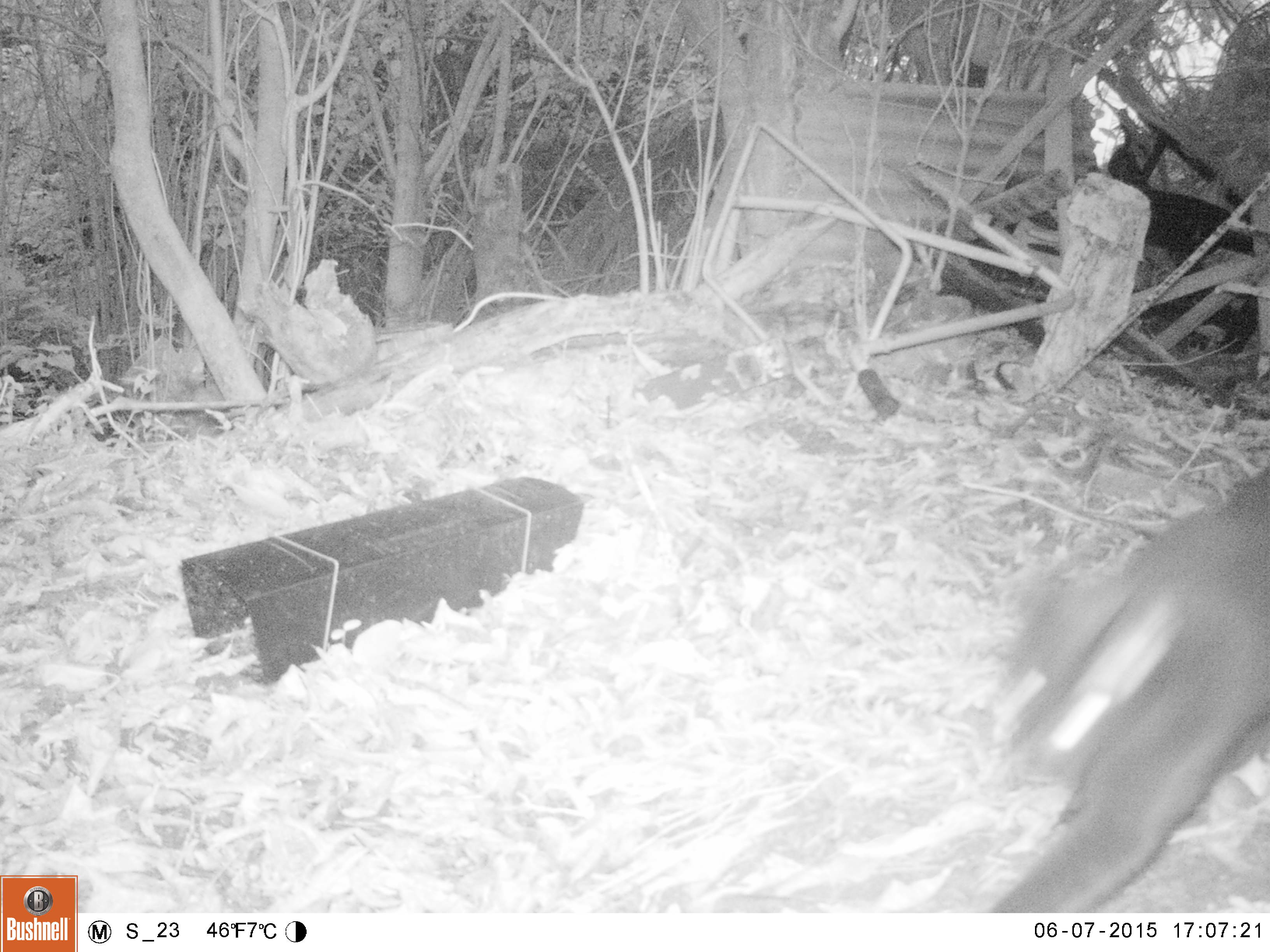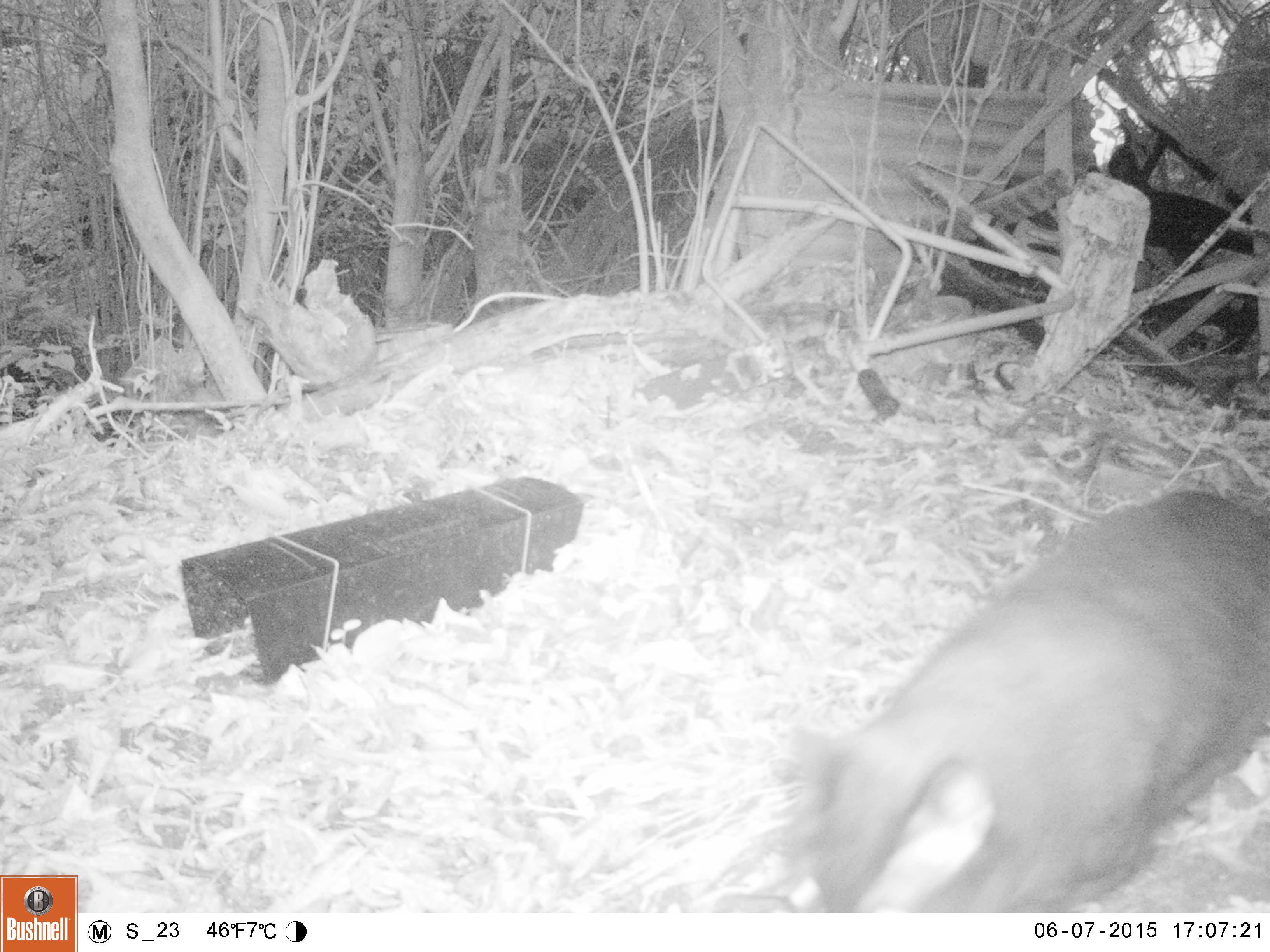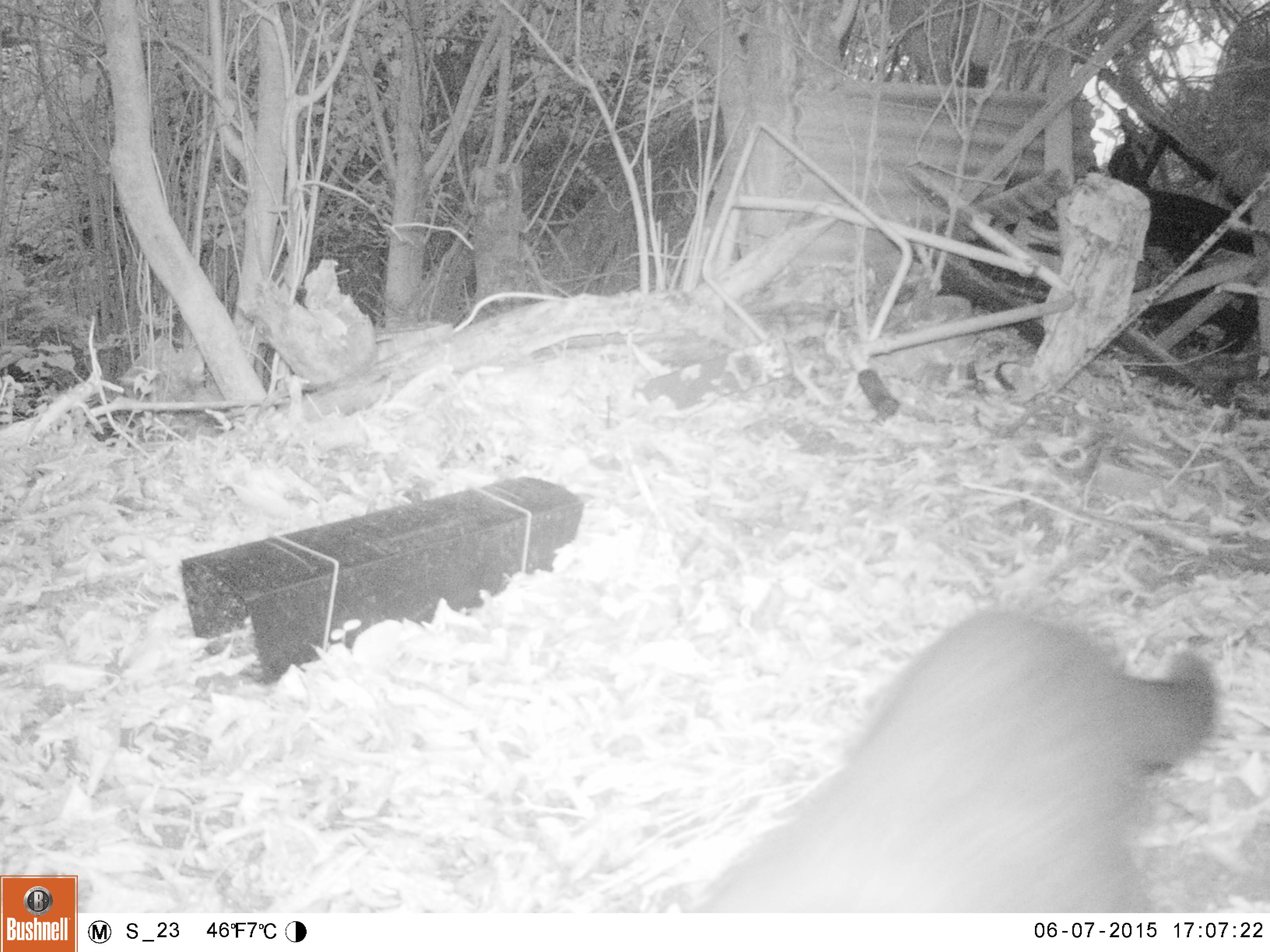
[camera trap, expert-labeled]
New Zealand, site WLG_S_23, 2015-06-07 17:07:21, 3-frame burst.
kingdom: Animalia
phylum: Chordata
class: Mammalia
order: Carnivora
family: Felidae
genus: Felis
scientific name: Felis catus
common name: domestic cat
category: cat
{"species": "cat (domestic cat) (Felis catus)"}